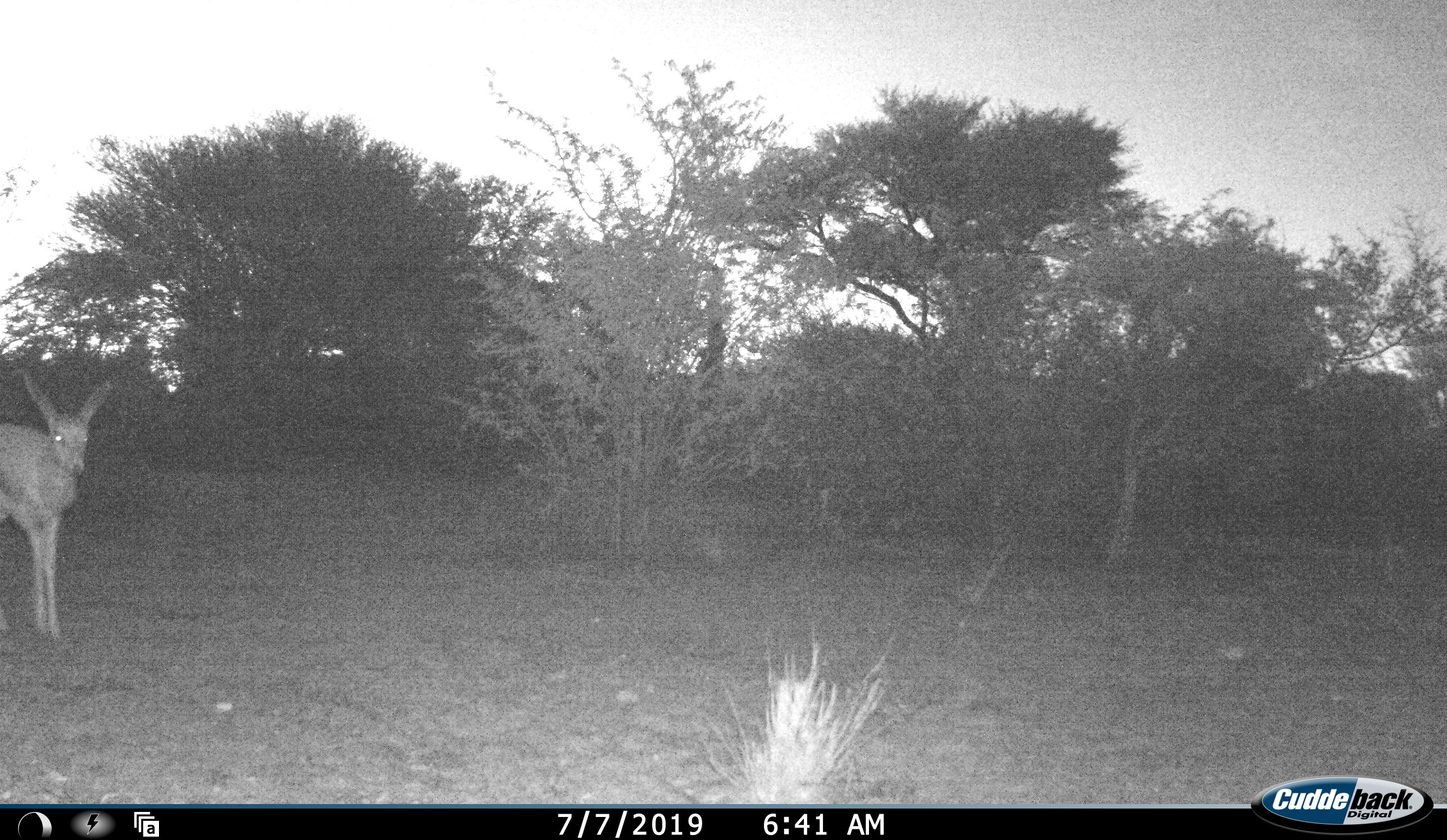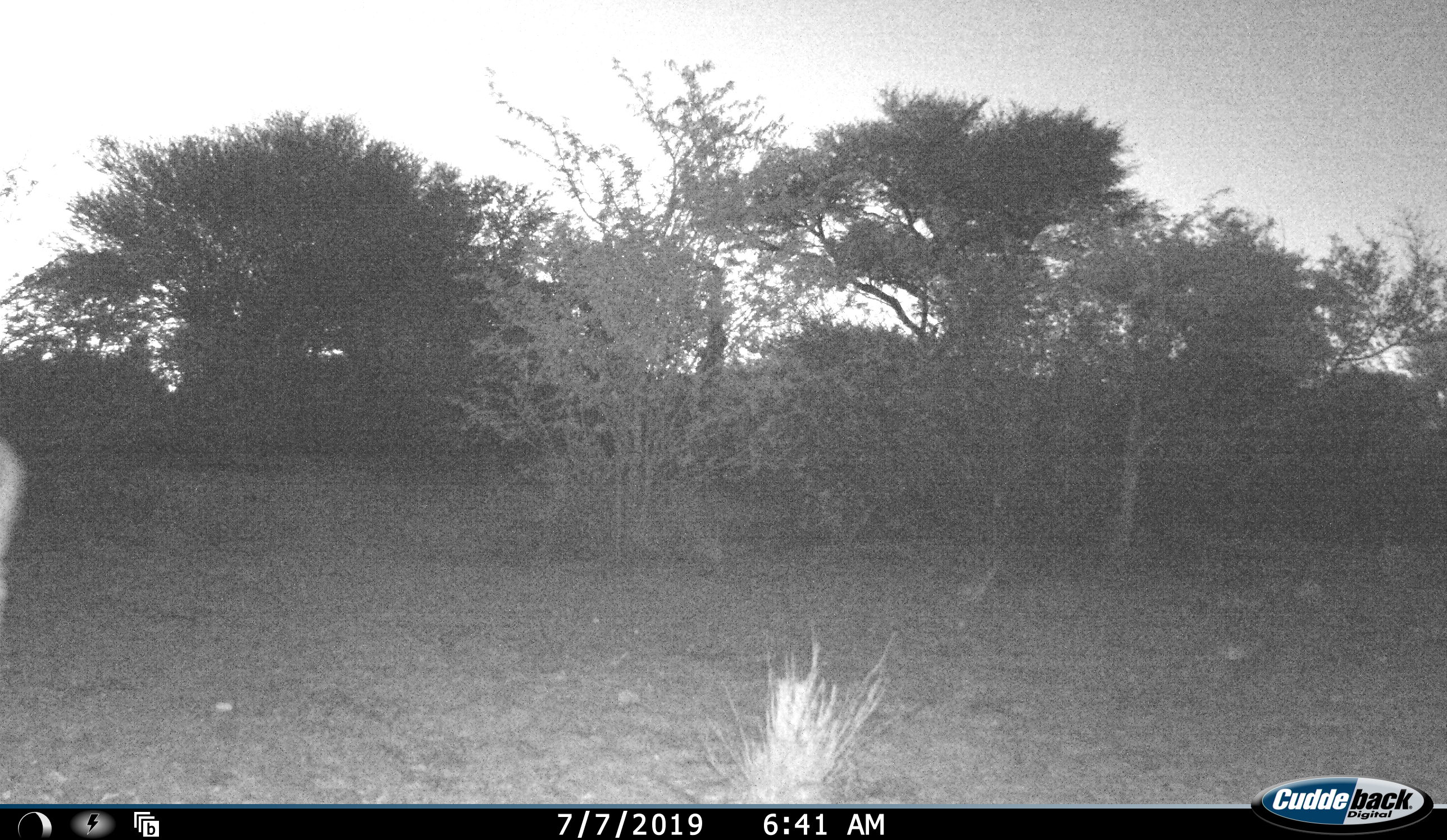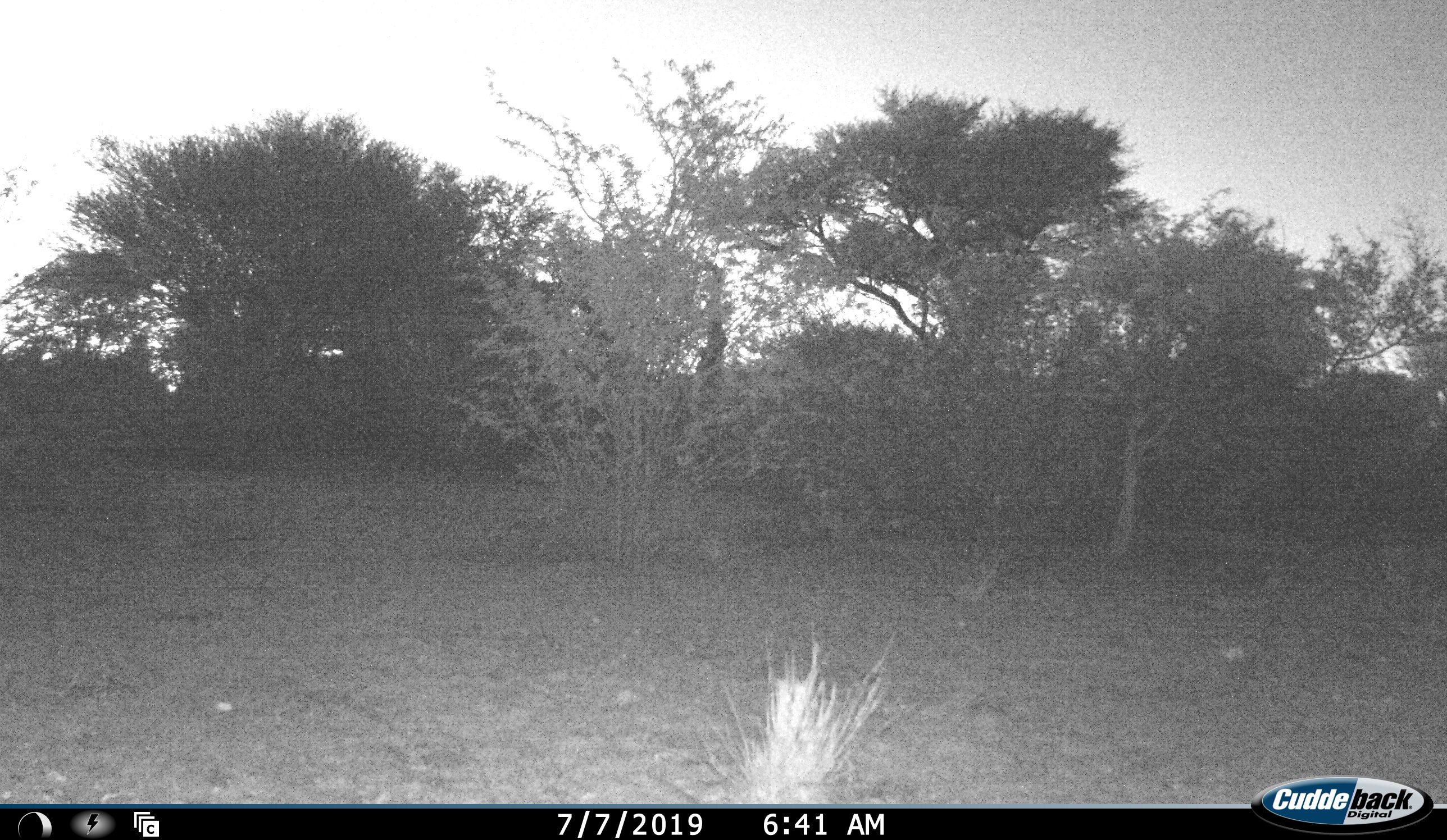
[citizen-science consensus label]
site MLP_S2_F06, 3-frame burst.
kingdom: Animalia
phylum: Chordata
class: Mammalia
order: Artiodactyla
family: Bovidae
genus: Aepyceros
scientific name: Aepyceros melampus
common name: impala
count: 1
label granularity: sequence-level